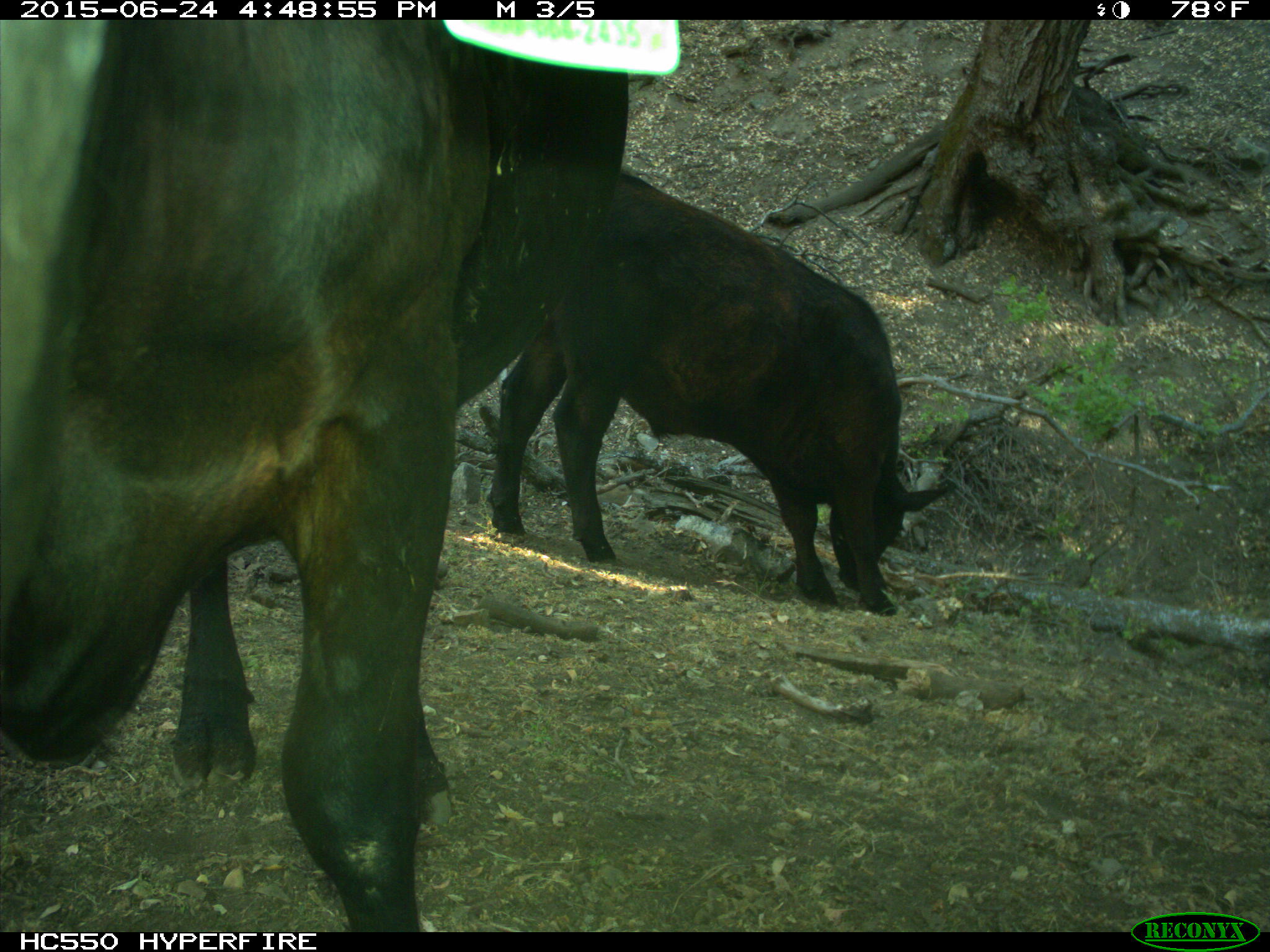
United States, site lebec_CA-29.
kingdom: Animalia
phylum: Chordata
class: Mammalia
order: Artiodactyla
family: Bovidae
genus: Bos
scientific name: Bos taurus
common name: domestic cow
Bos taurus (domestic cow).